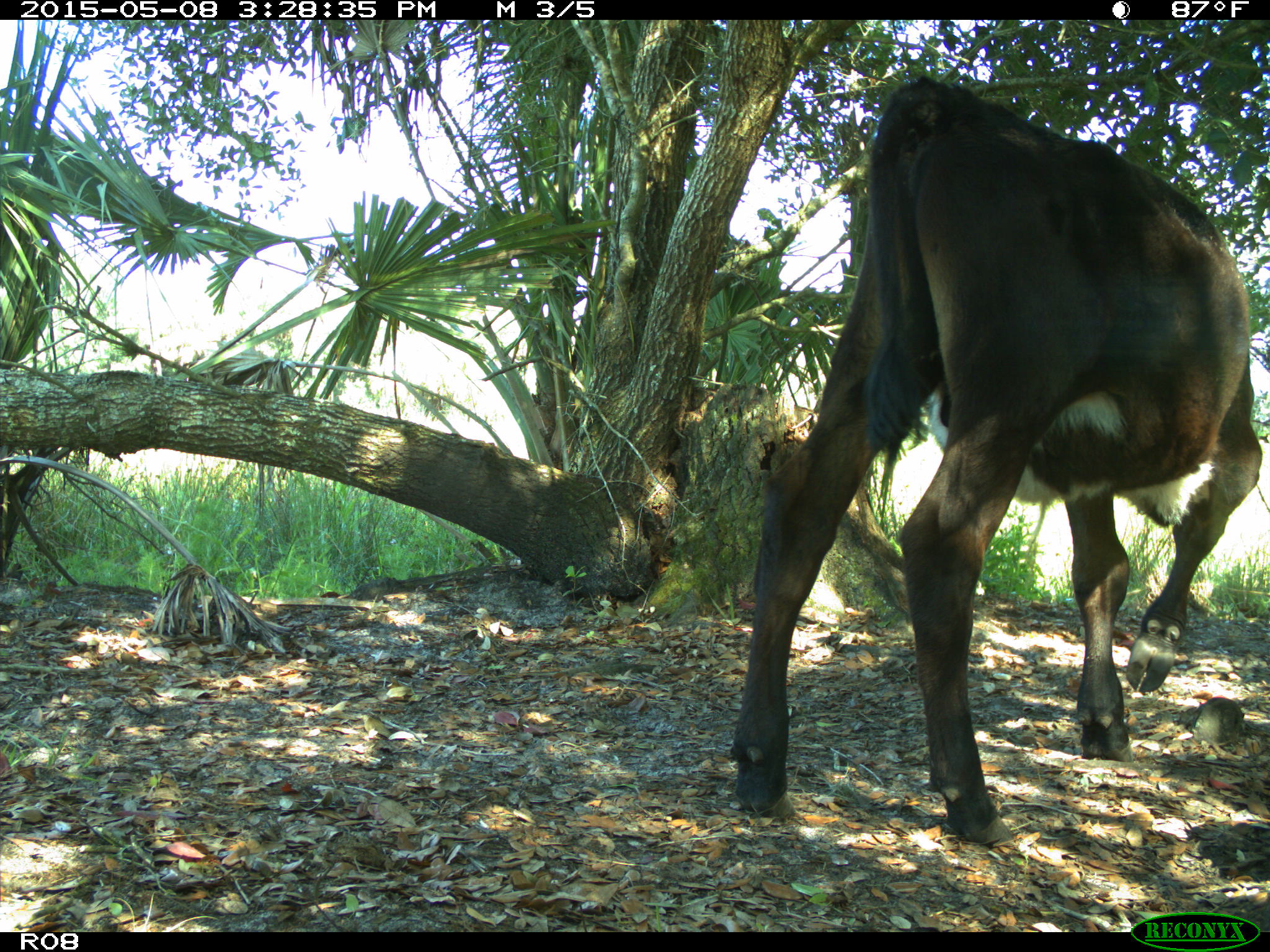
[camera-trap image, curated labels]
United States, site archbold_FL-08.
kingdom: Animalia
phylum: Chordata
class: Mammalia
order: Artiodactyla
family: Bovidae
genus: Bos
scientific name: Bos taurus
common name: domestic cow